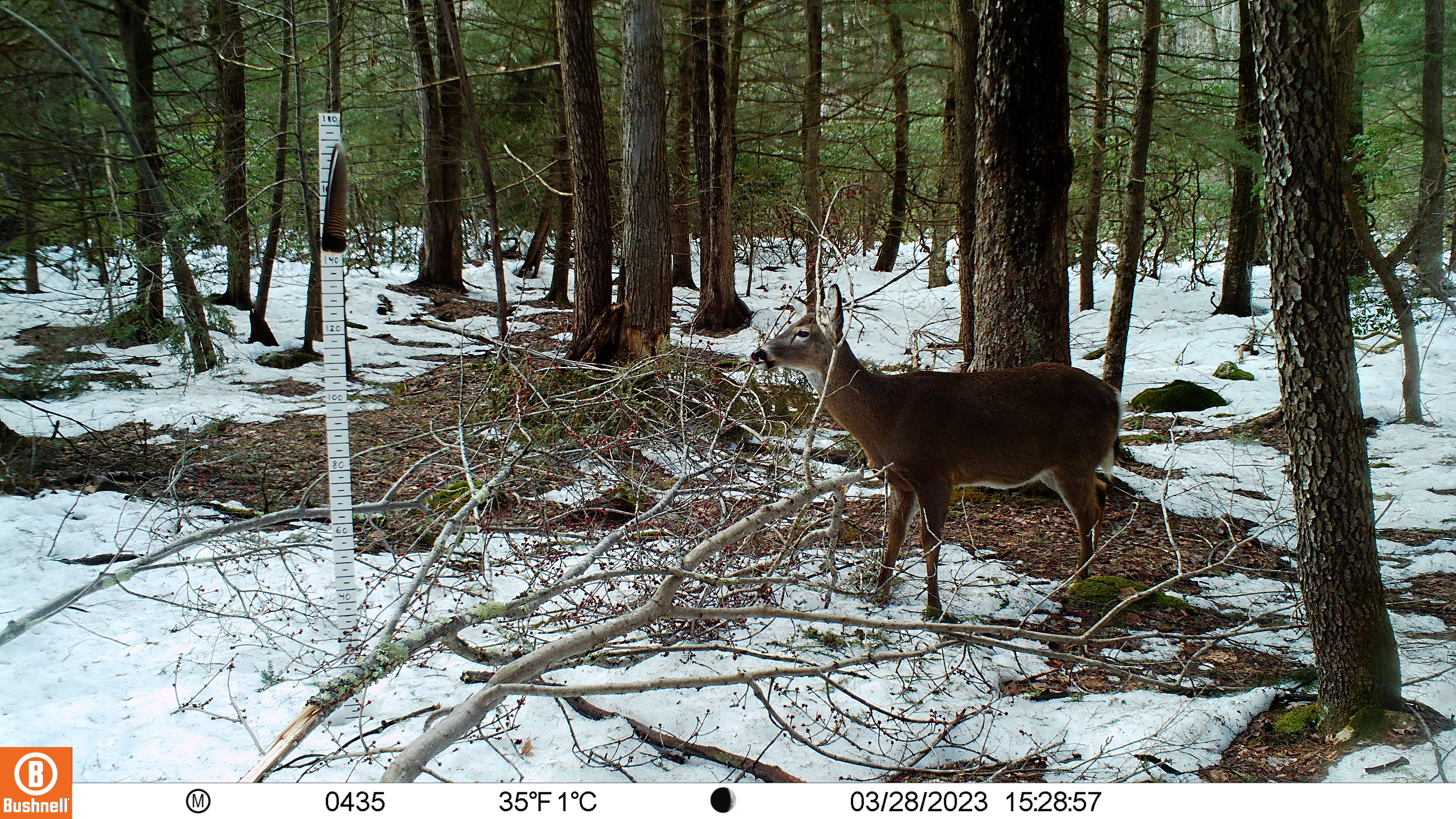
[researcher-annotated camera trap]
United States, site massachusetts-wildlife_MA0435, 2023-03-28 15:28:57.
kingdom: Animalia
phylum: Chordata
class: Mammalia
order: Artiodactyla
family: Cervidae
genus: Odocoileus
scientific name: Odocoileus virginianus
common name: white-tailed deer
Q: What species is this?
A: White-tailed deer (Odocoileus virginianus).